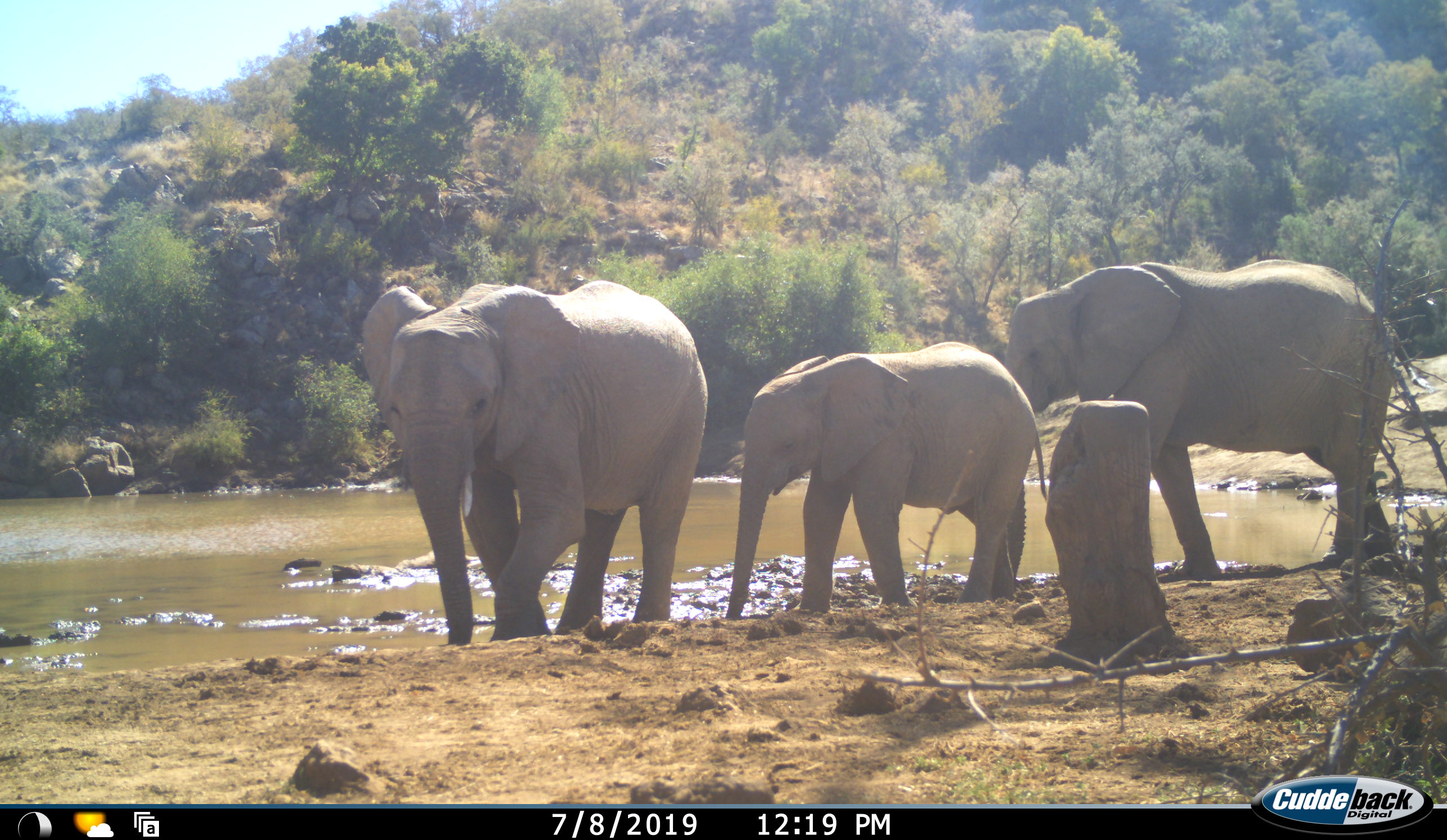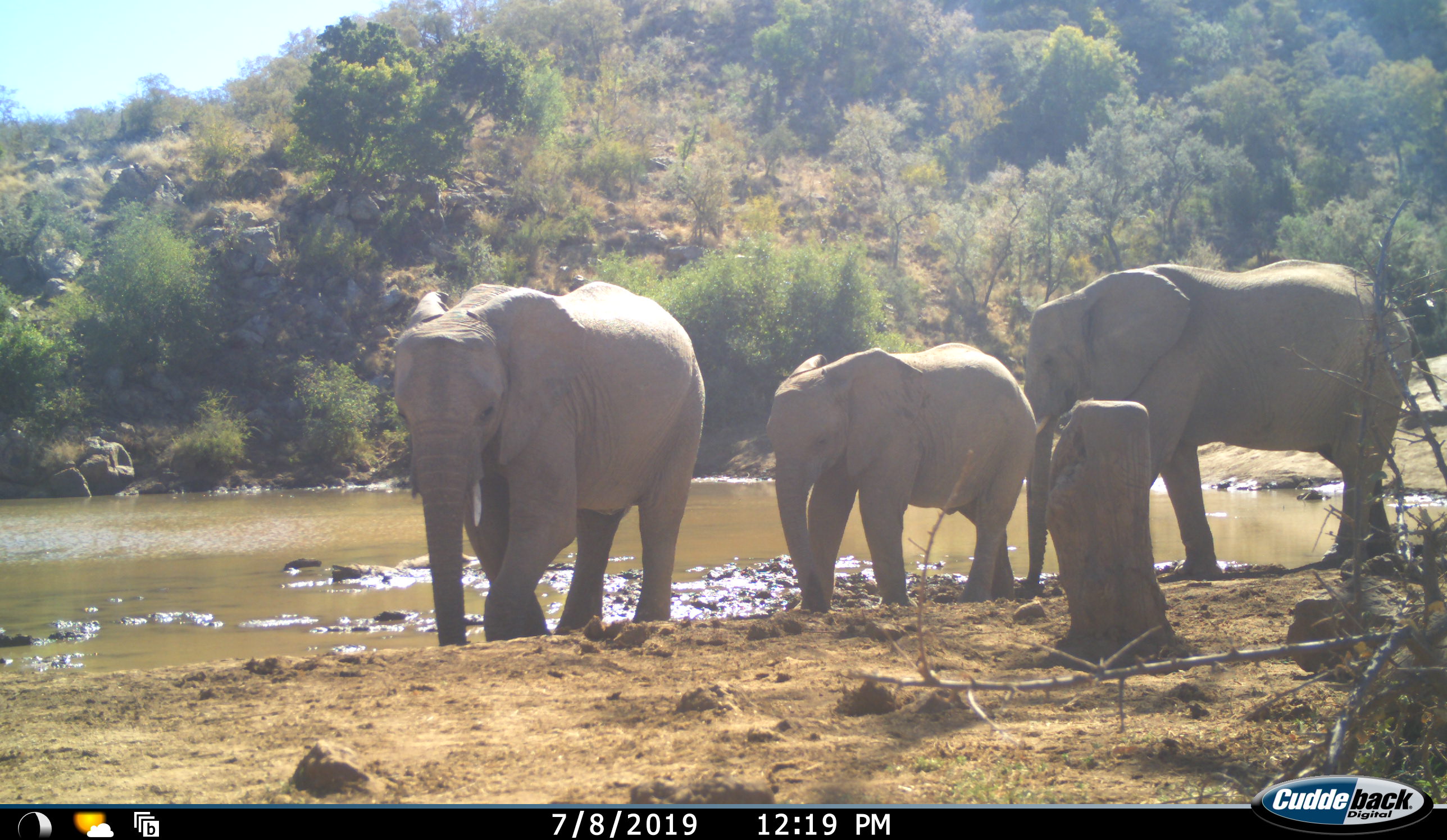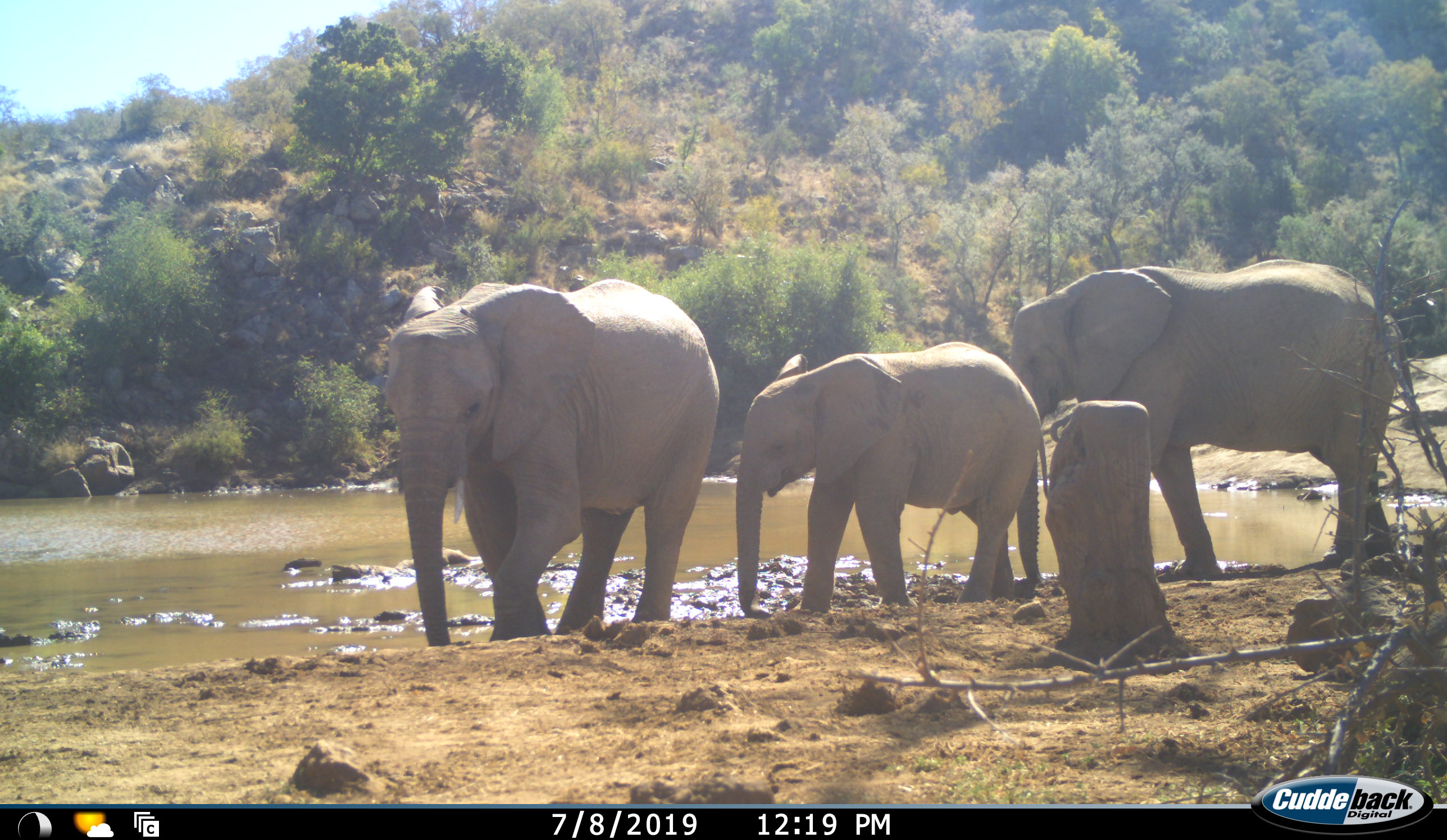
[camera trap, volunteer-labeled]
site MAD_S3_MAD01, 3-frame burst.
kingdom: Animalia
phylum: Chordata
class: Mammalia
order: Proboscidea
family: Elephantidae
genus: Loxodonta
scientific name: Loxodonta africana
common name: african bush elephant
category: elephant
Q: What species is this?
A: Elephant (african bush elephant) (Loxodonta africana).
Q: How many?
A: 3.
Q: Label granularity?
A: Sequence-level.